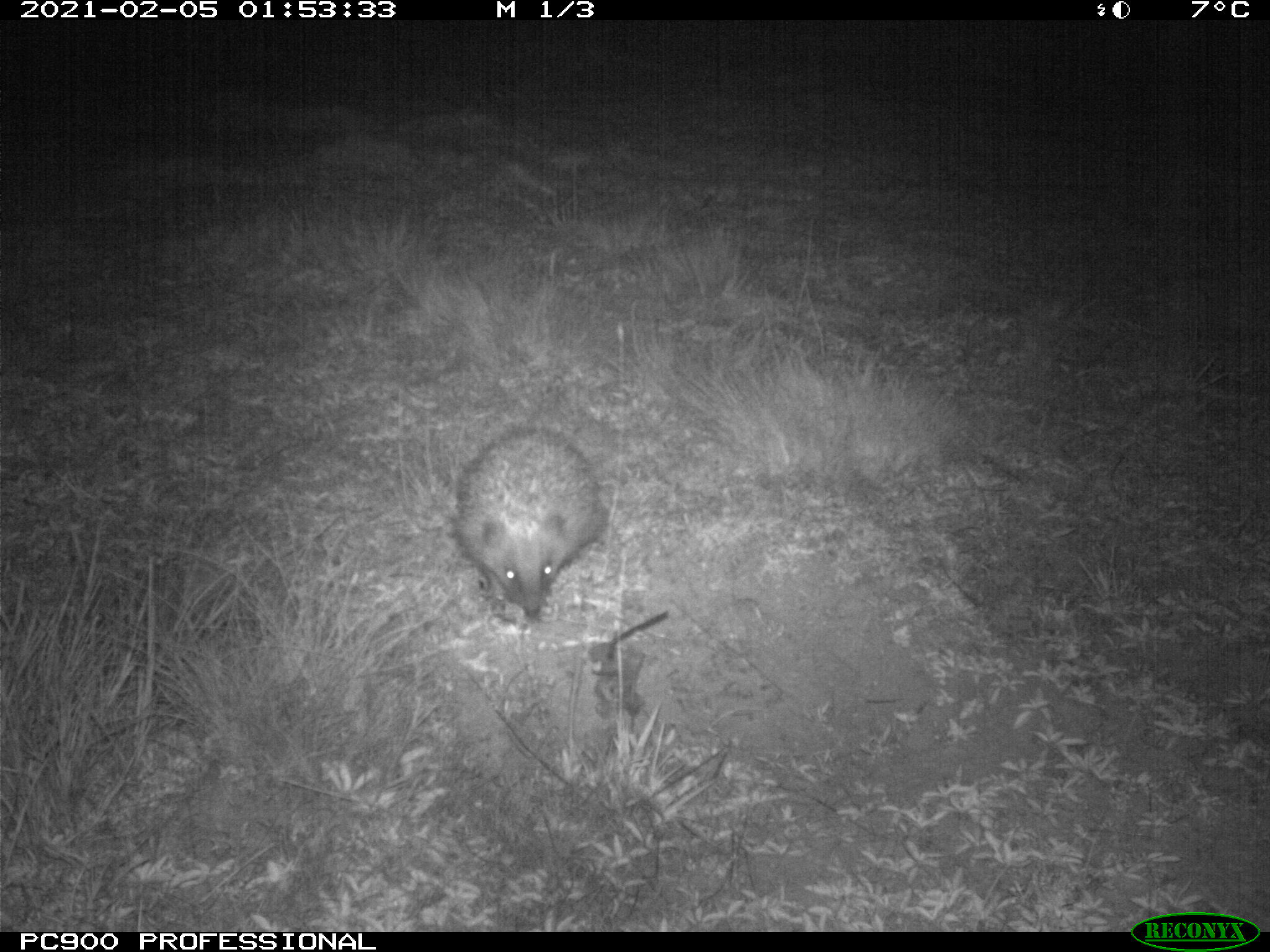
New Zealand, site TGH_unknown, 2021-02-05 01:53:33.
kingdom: Animalia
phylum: Chordata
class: Mammalia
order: Eulipotyphla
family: Erinaceidae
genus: Erinaceus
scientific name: Erinaceus europaeus europaeus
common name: european hedgehog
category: hedgehog